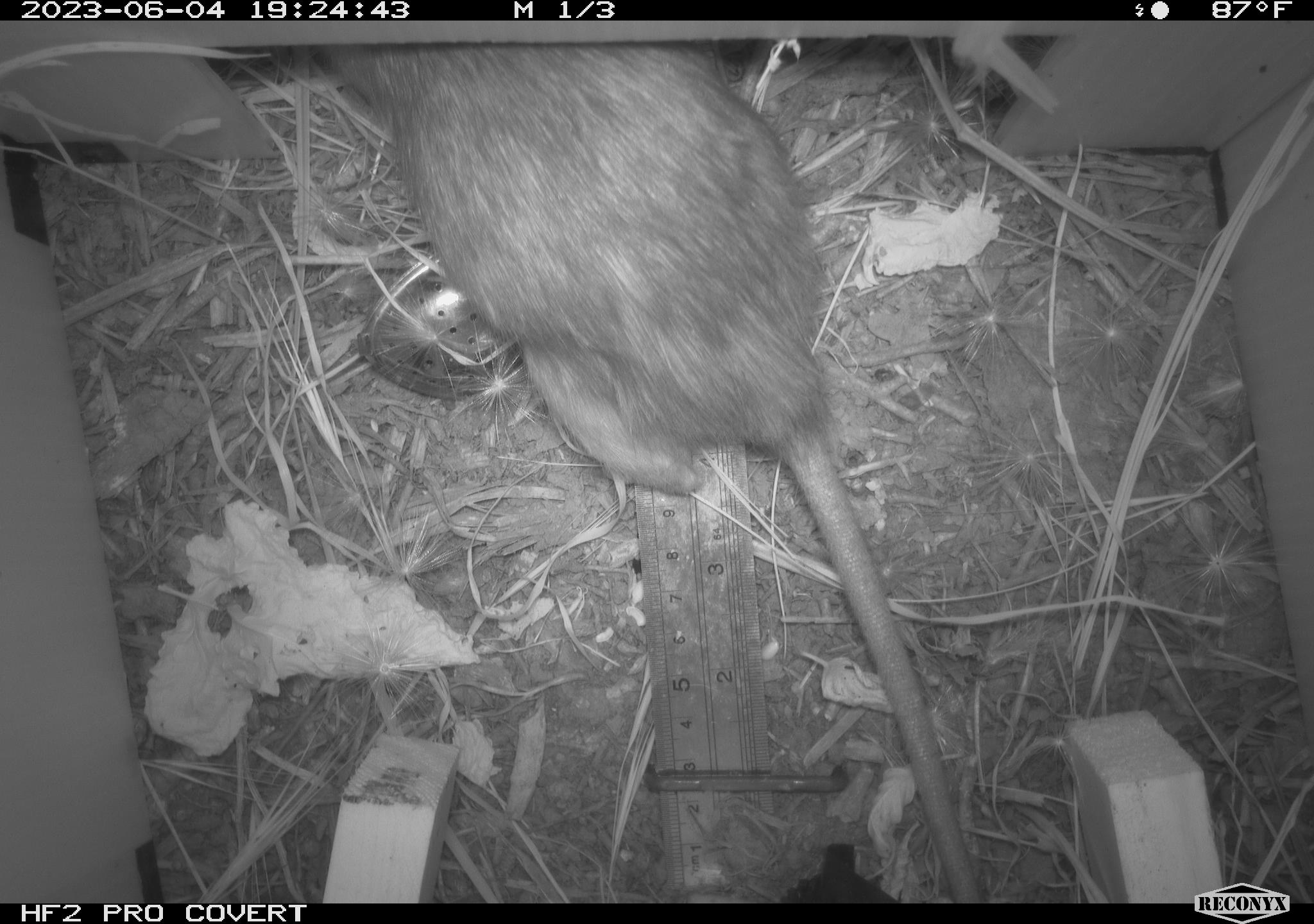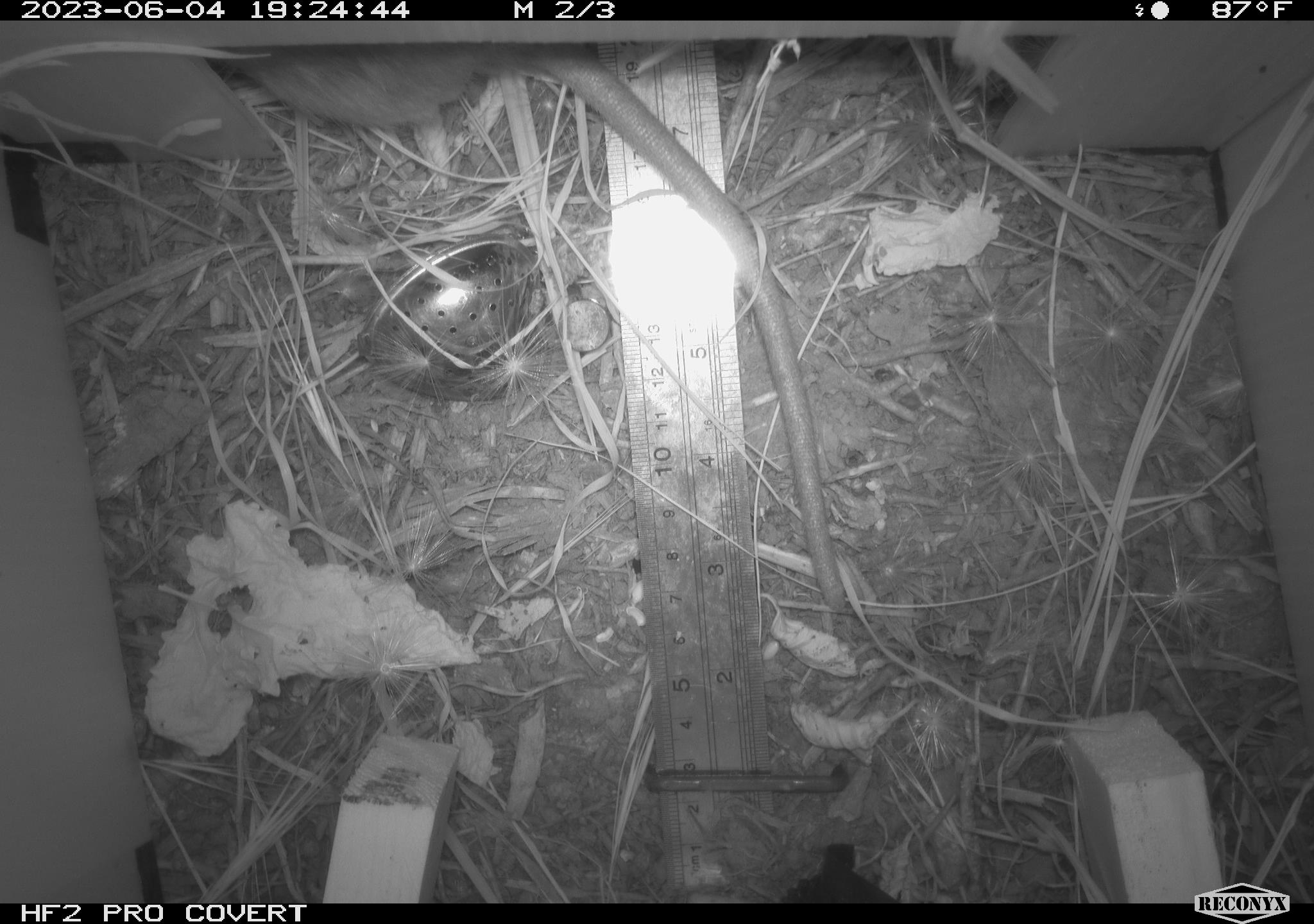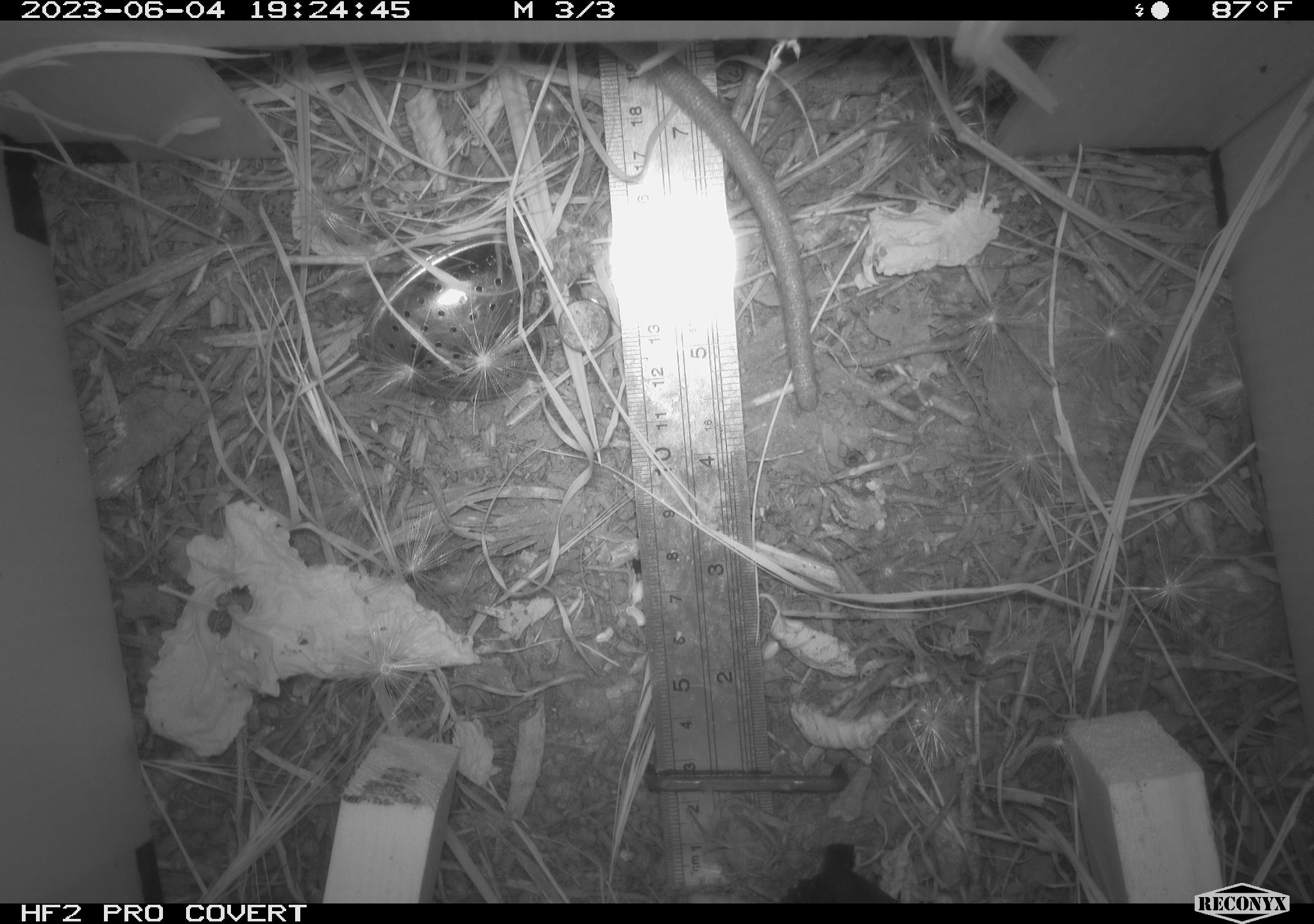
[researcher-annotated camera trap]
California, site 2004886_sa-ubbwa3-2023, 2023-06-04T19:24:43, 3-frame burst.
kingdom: Animalia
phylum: Chordata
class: Mammalia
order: Rodentia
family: Muridae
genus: Rattus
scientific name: Rattus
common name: rat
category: rattus species